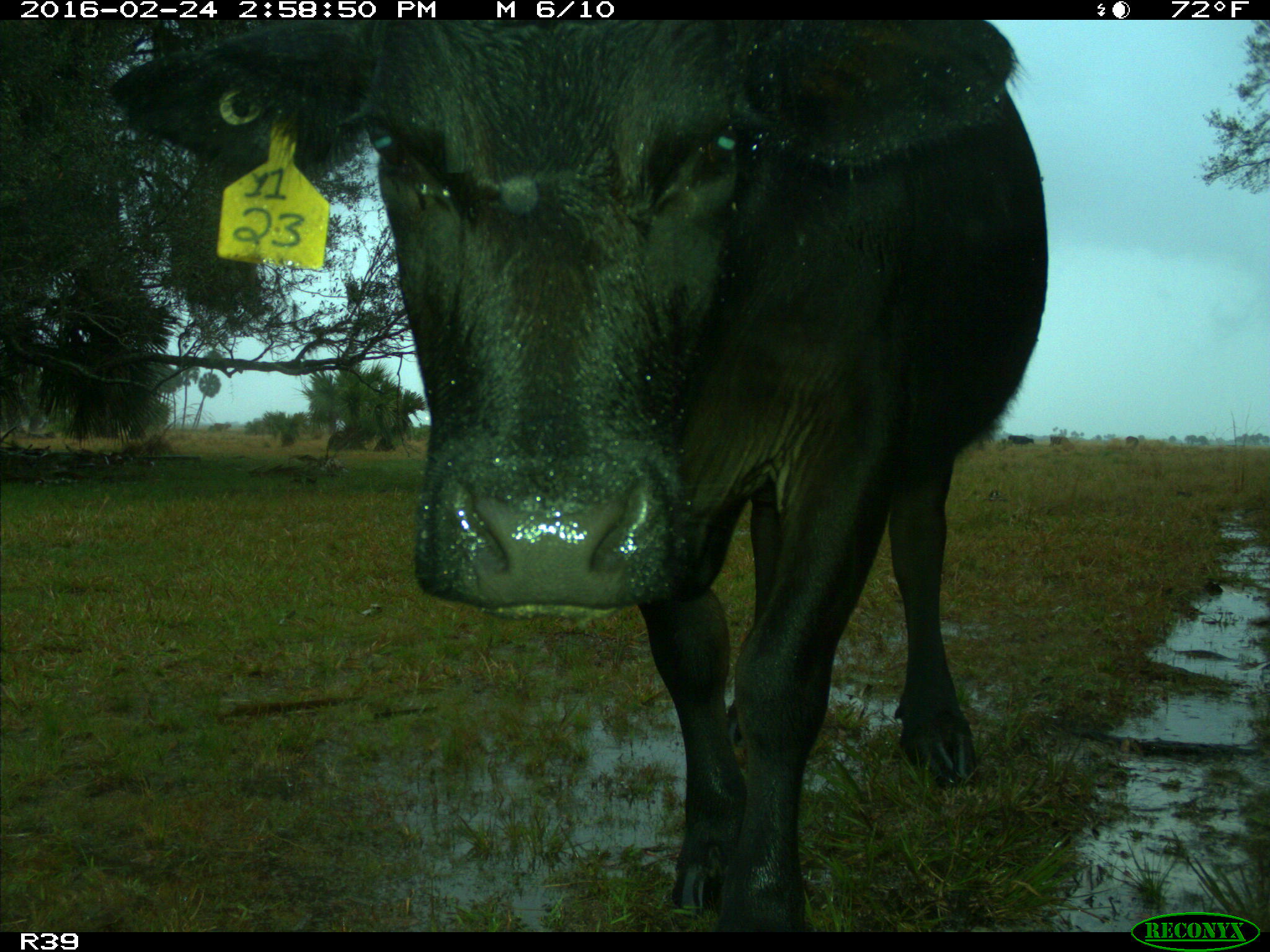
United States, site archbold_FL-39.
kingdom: Animalia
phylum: Chordata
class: Mammalia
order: Artiodactyla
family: Bovidae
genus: Bos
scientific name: Bos taurus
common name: domestic cow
Bos taurus (domestic cow).